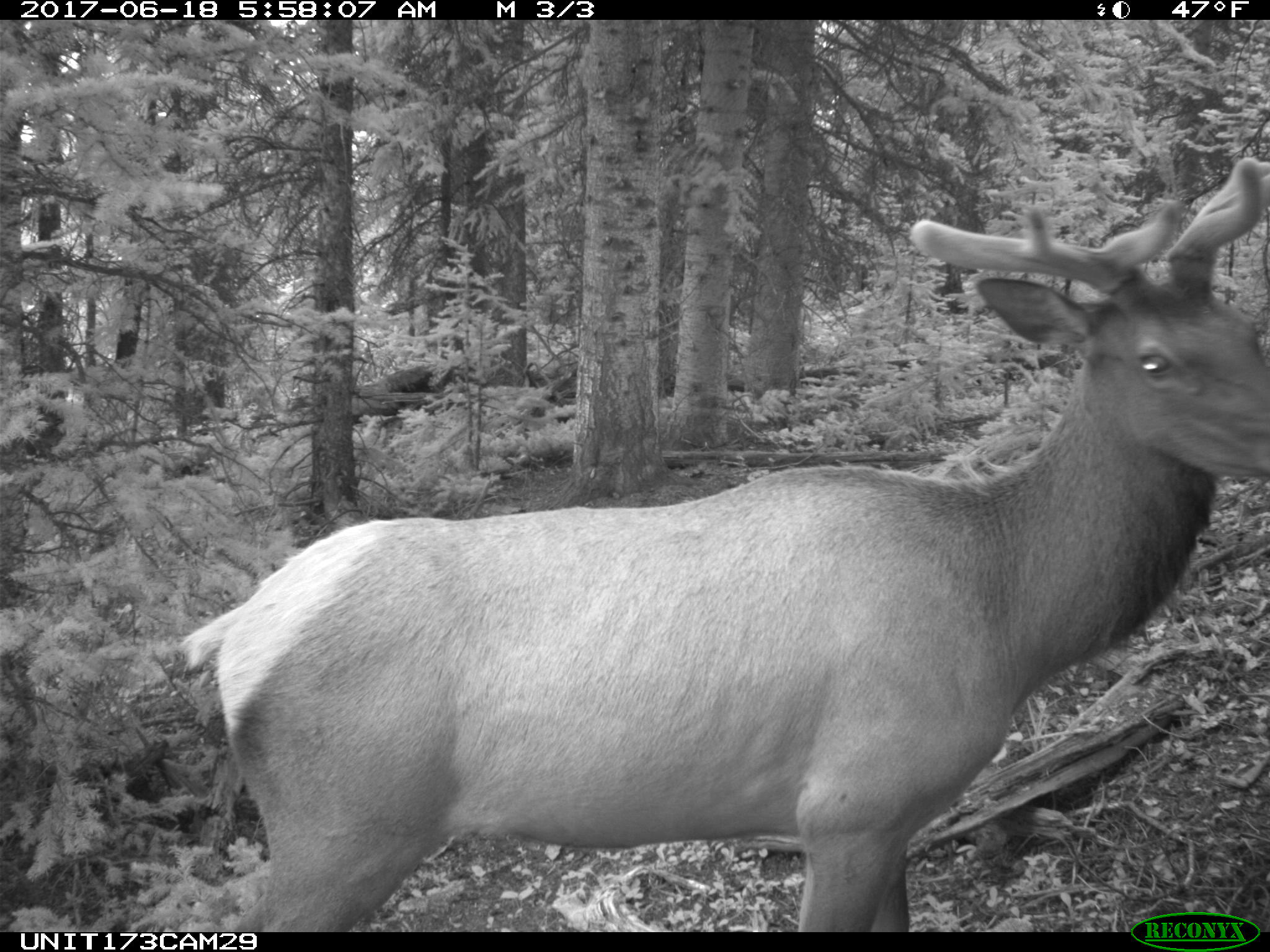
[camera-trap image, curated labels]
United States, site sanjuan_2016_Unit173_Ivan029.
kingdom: Animalia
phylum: Chordata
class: Mammalia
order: Artiodactyla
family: Cervidae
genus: Cervus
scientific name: Cervus elaphus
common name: red deer